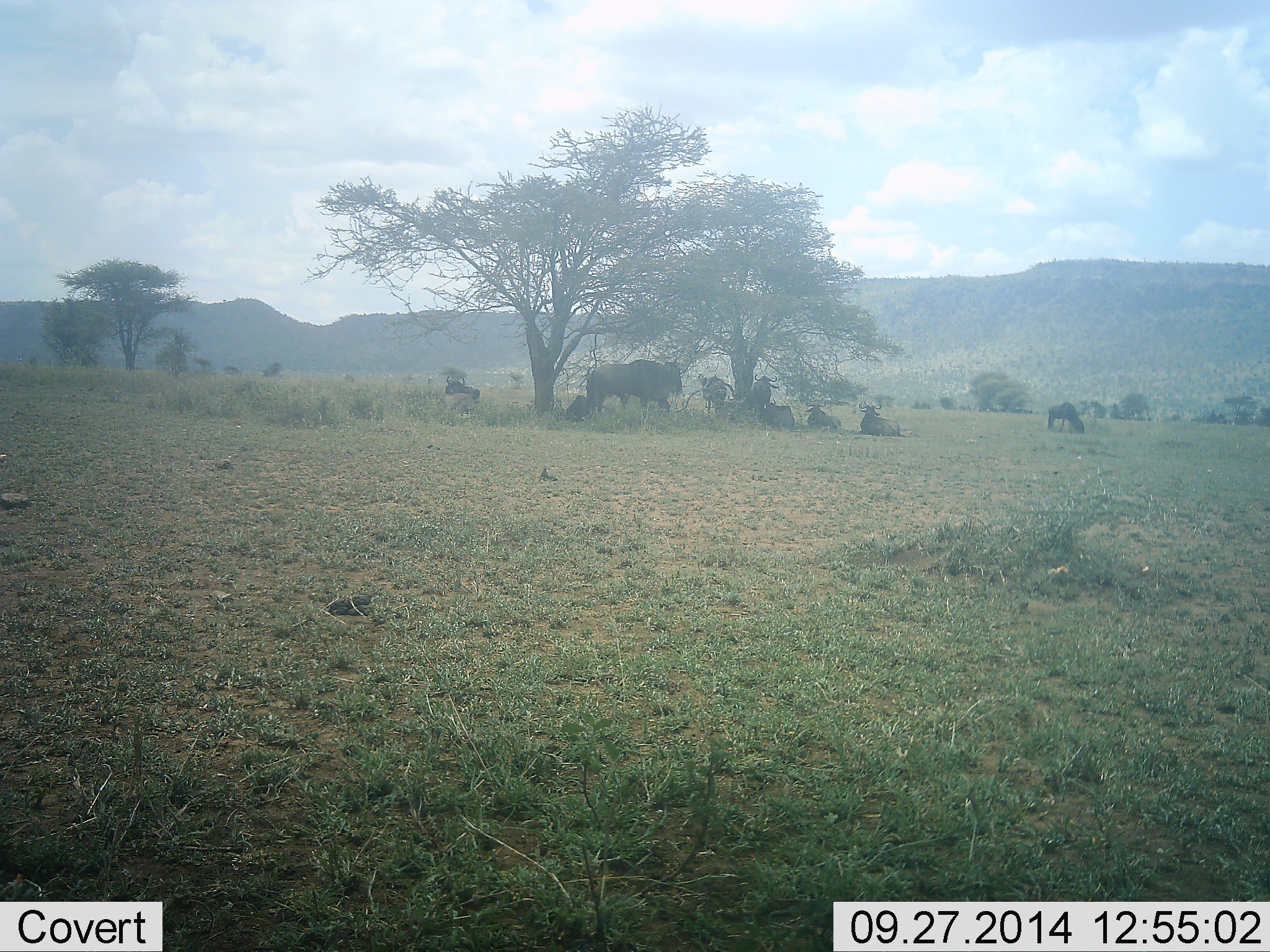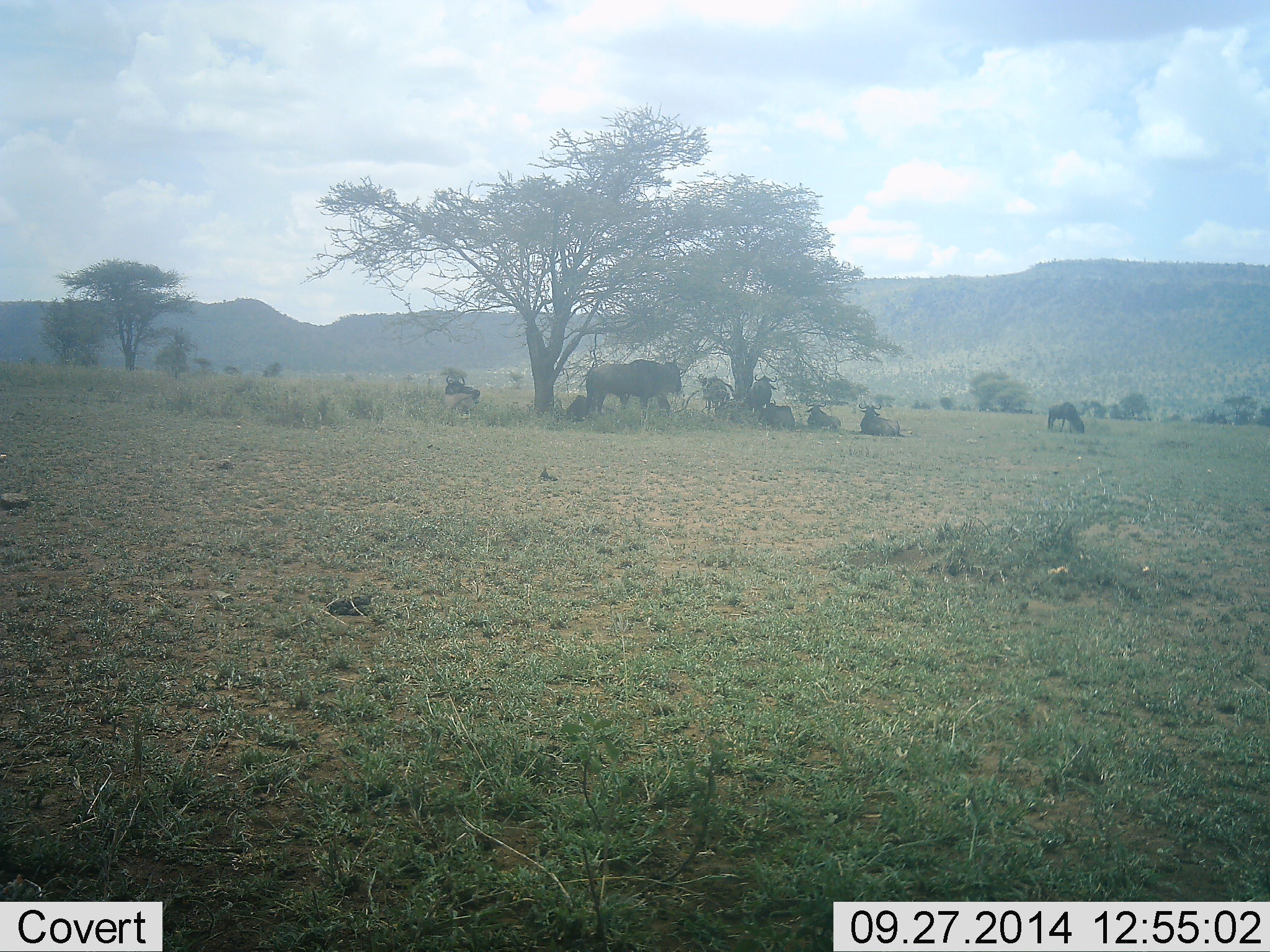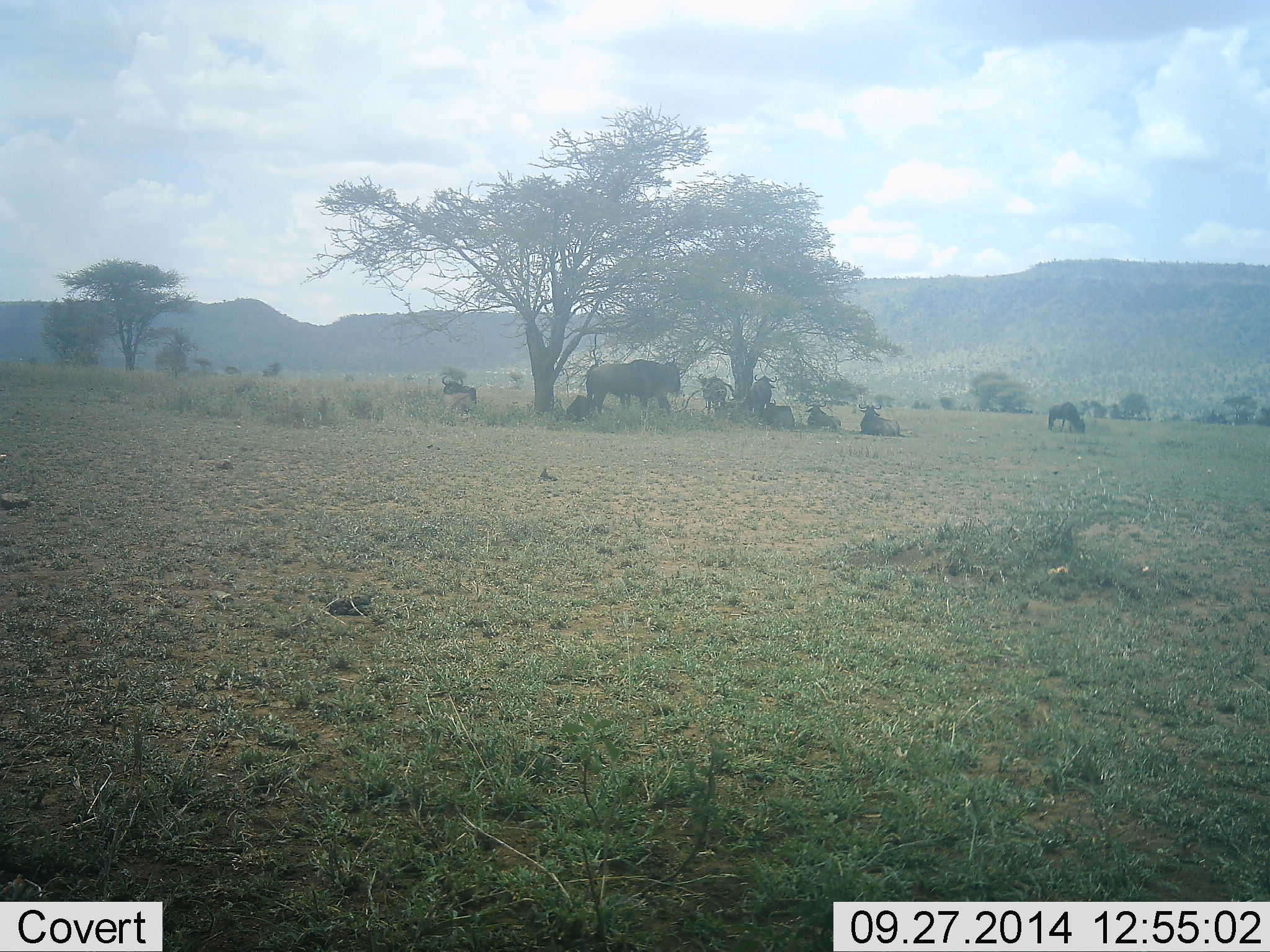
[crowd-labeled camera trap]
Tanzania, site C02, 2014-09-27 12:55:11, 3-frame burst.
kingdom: Animalia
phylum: Chordata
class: Mammalia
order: Artiodactyla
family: Bovidae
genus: Connochaetes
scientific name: Connochaetes taurinus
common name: blue wildebeest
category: wildebeest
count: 9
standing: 50%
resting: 100%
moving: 10%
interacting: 0%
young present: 0%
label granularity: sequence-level